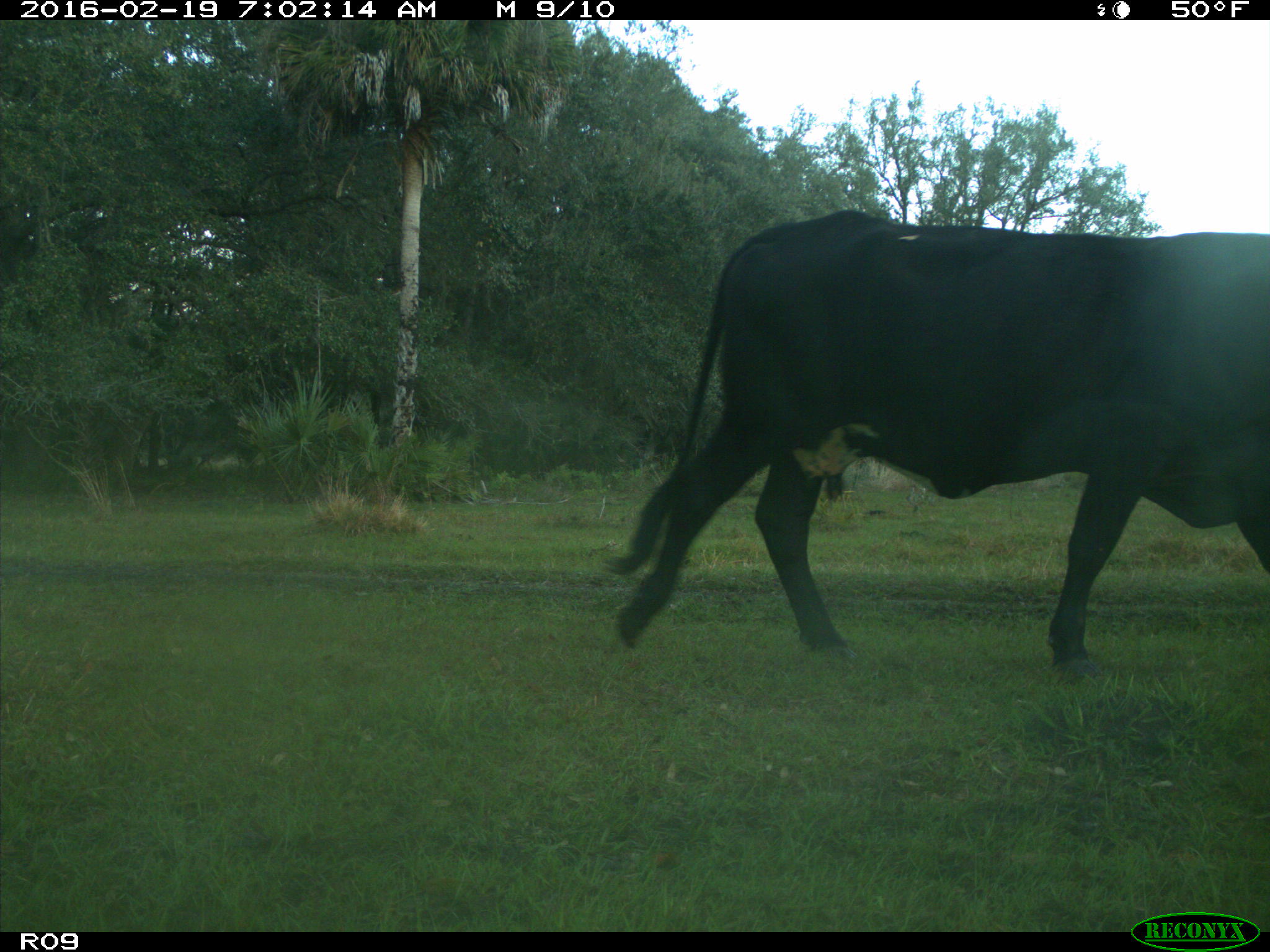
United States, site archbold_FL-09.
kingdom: Animalia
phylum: Chordata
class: Mammalia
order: Artiodactyla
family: Bovidae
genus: Bos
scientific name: Bos taurus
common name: domestic cow